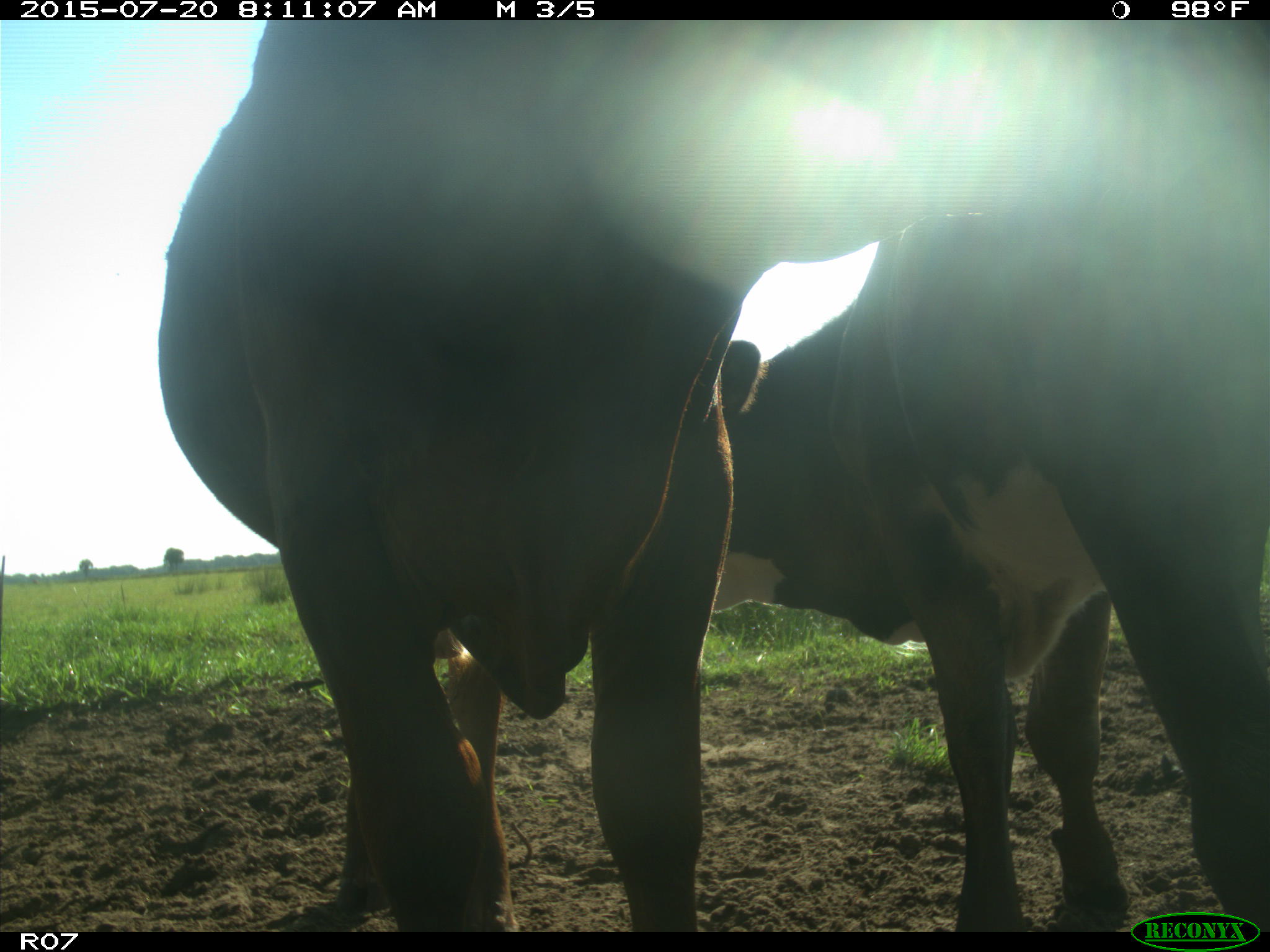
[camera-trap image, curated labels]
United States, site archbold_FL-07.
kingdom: Animalia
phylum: Chordata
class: Mammalia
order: Artiodactyla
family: Bovidae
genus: Bos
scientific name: Bos taurus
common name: domestic cow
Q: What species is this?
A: Bos taurus (domestic cow).